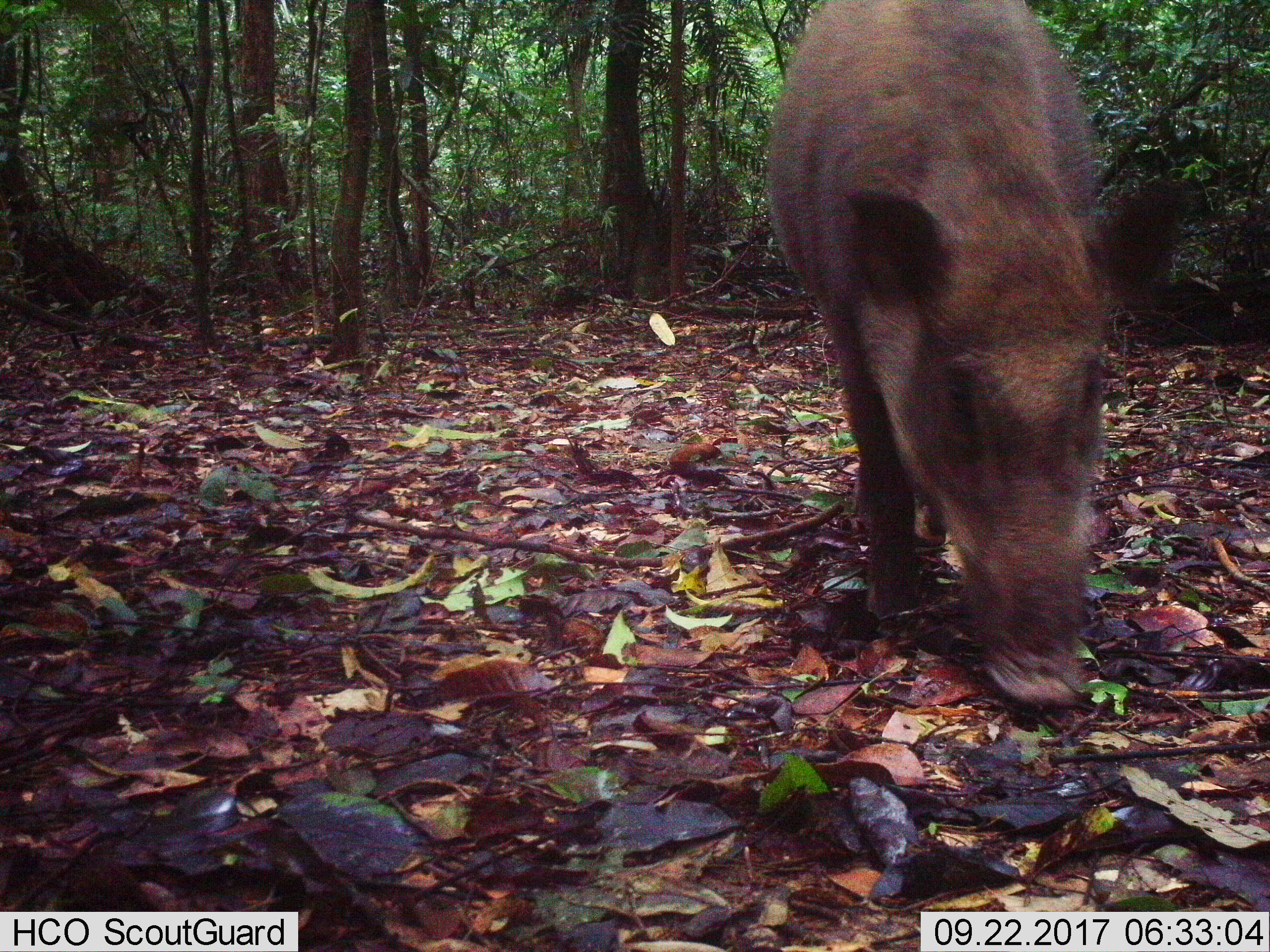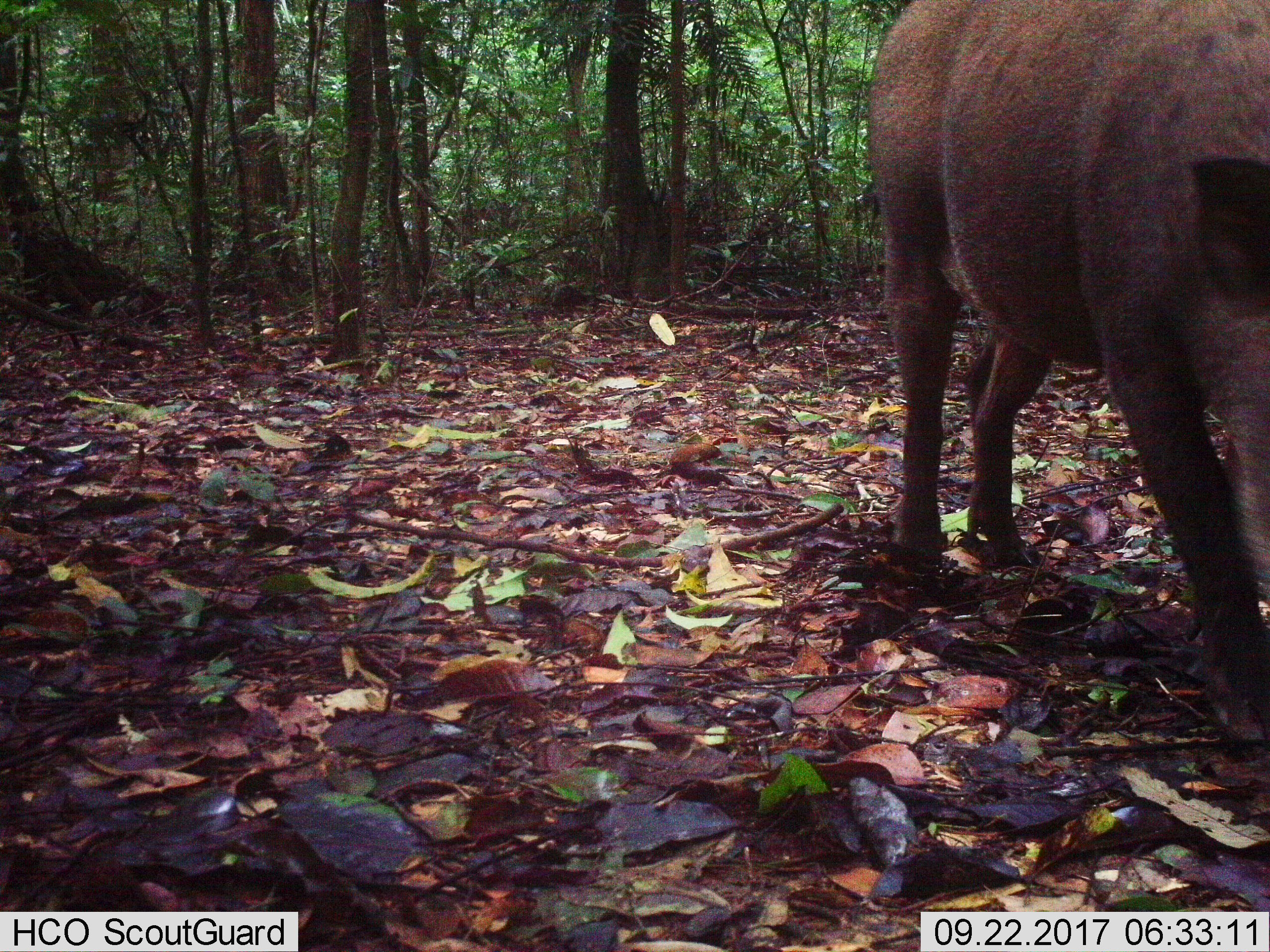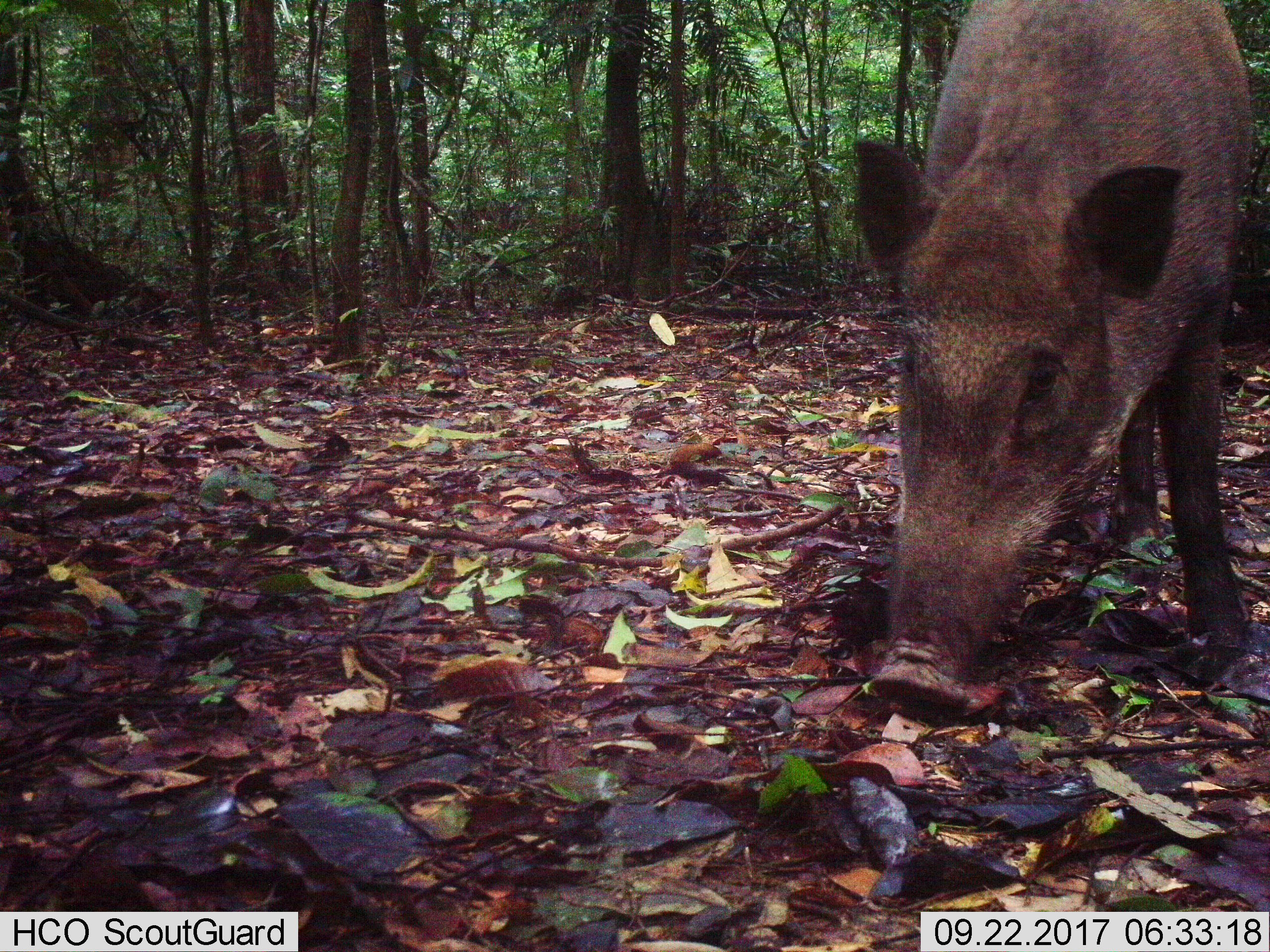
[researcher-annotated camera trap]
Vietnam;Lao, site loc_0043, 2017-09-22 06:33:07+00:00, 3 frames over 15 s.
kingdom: Animalia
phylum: Chordata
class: Mammalia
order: Artiodactyla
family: Suidae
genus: Sus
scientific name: Sus scrofa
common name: eurasian wild pig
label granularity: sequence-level